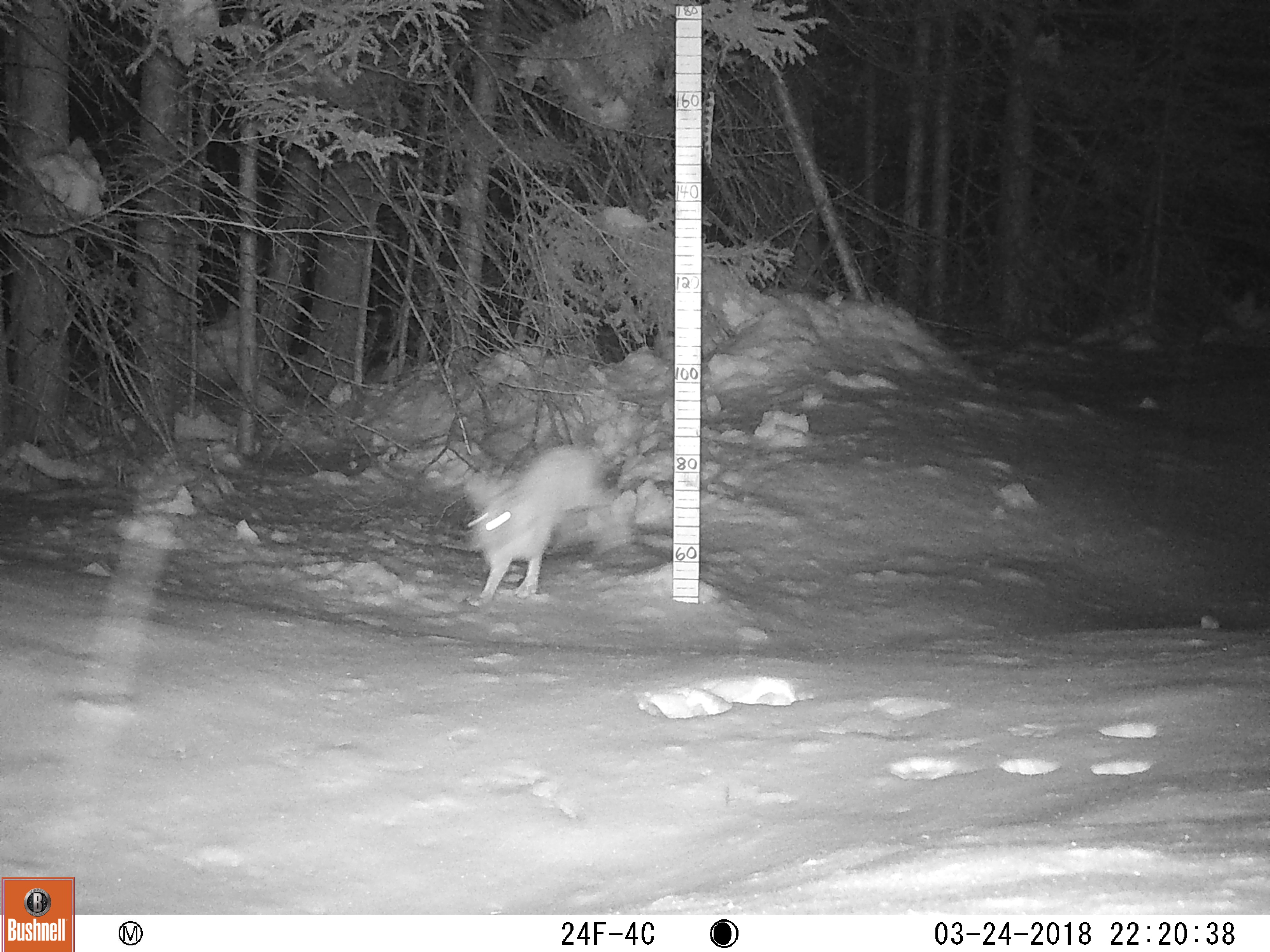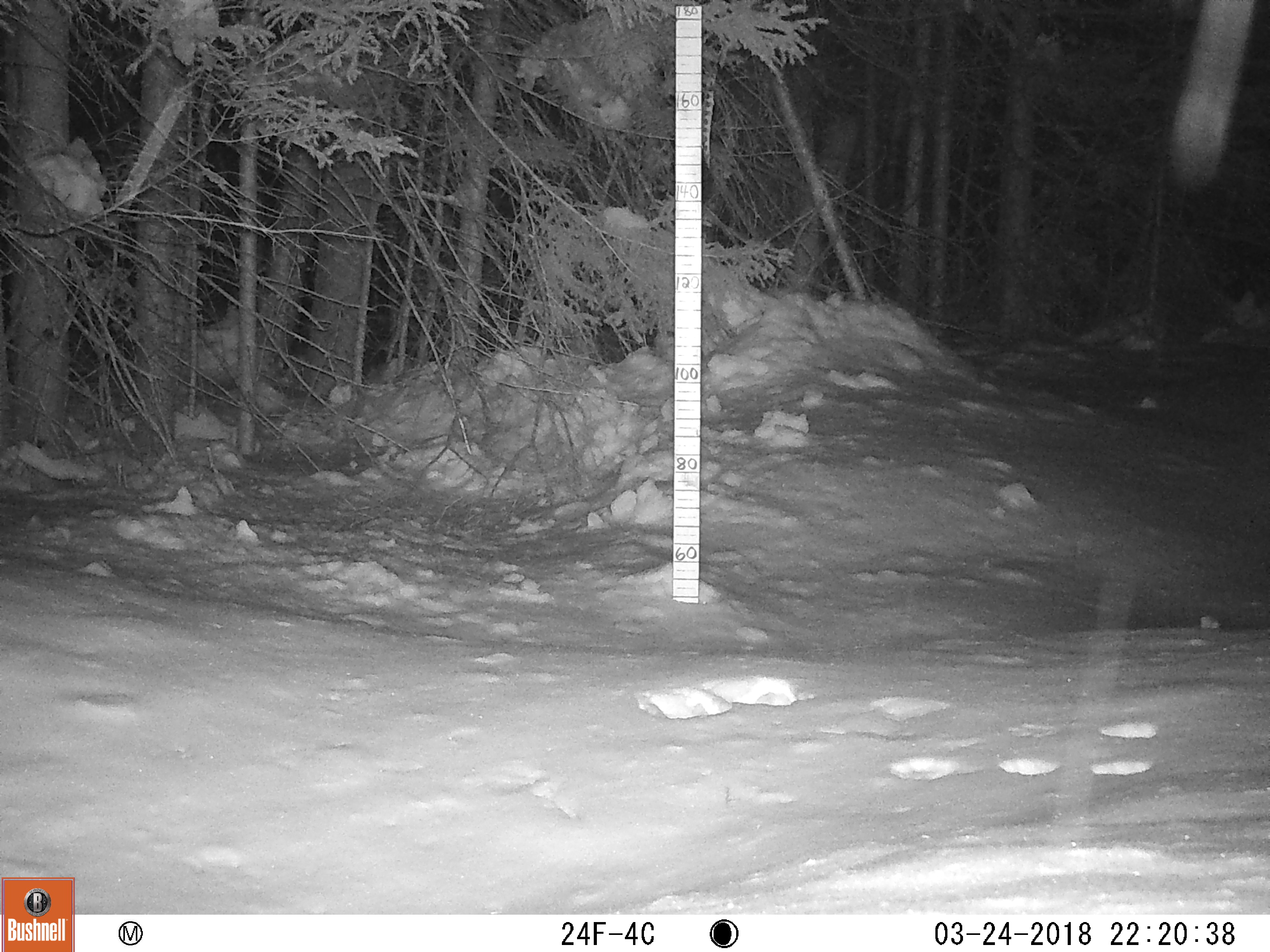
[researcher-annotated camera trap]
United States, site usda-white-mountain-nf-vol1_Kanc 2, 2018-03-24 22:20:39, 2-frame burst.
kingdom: Animalia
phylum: Chordata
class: Mammalia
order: Lagomorpha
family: Leporidae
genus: Lepus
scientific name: Lepus americanus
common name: snowshoe hare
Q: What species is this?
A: Snowshoe hare (Lepus americanus).